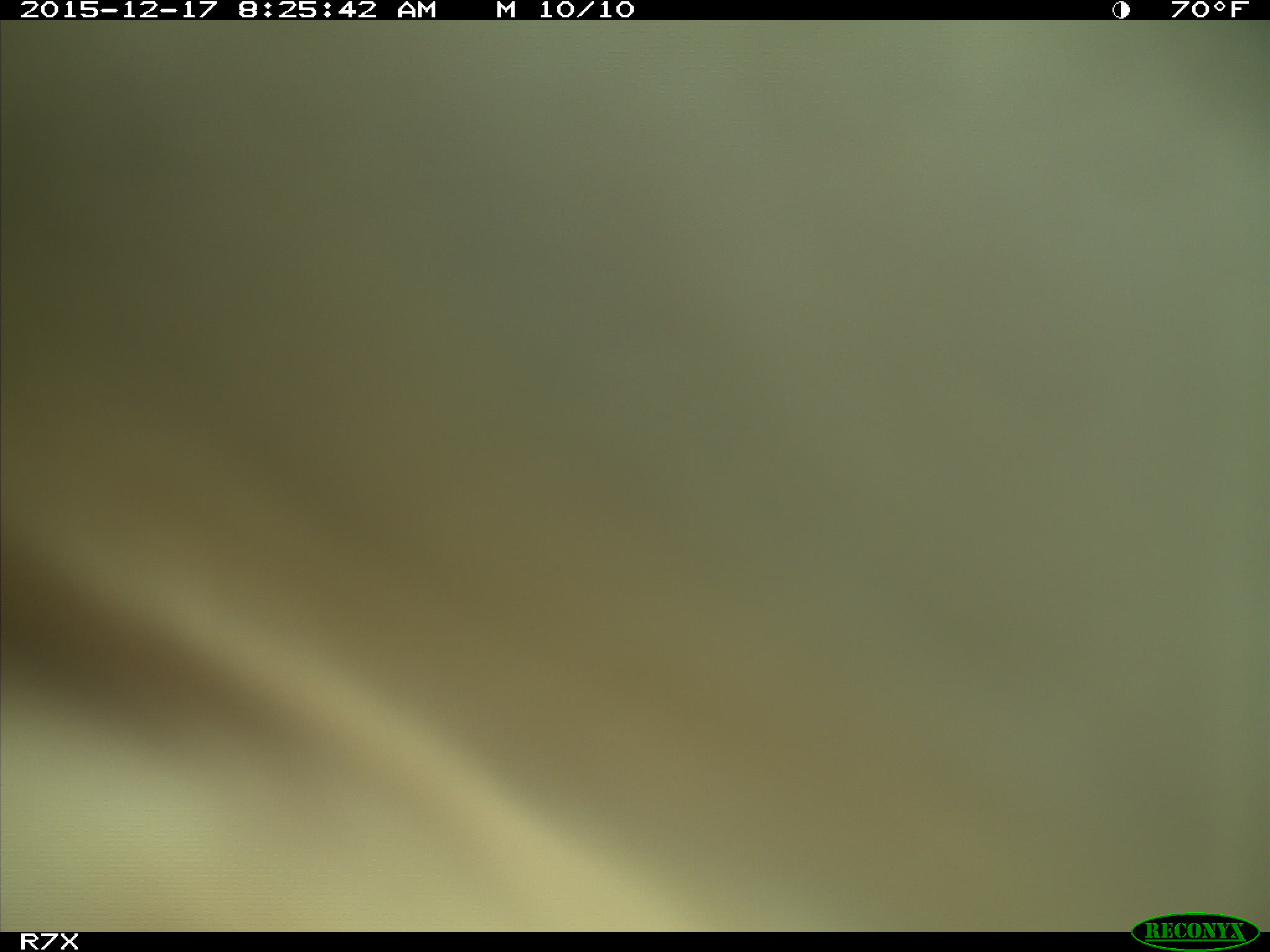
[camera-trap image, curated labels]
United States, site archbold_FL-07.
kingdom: Animalia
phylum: Chordata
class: Mammalia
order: Artiodactyla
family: Bovidae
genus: Bos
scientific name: Bos taurus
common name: domestic cow